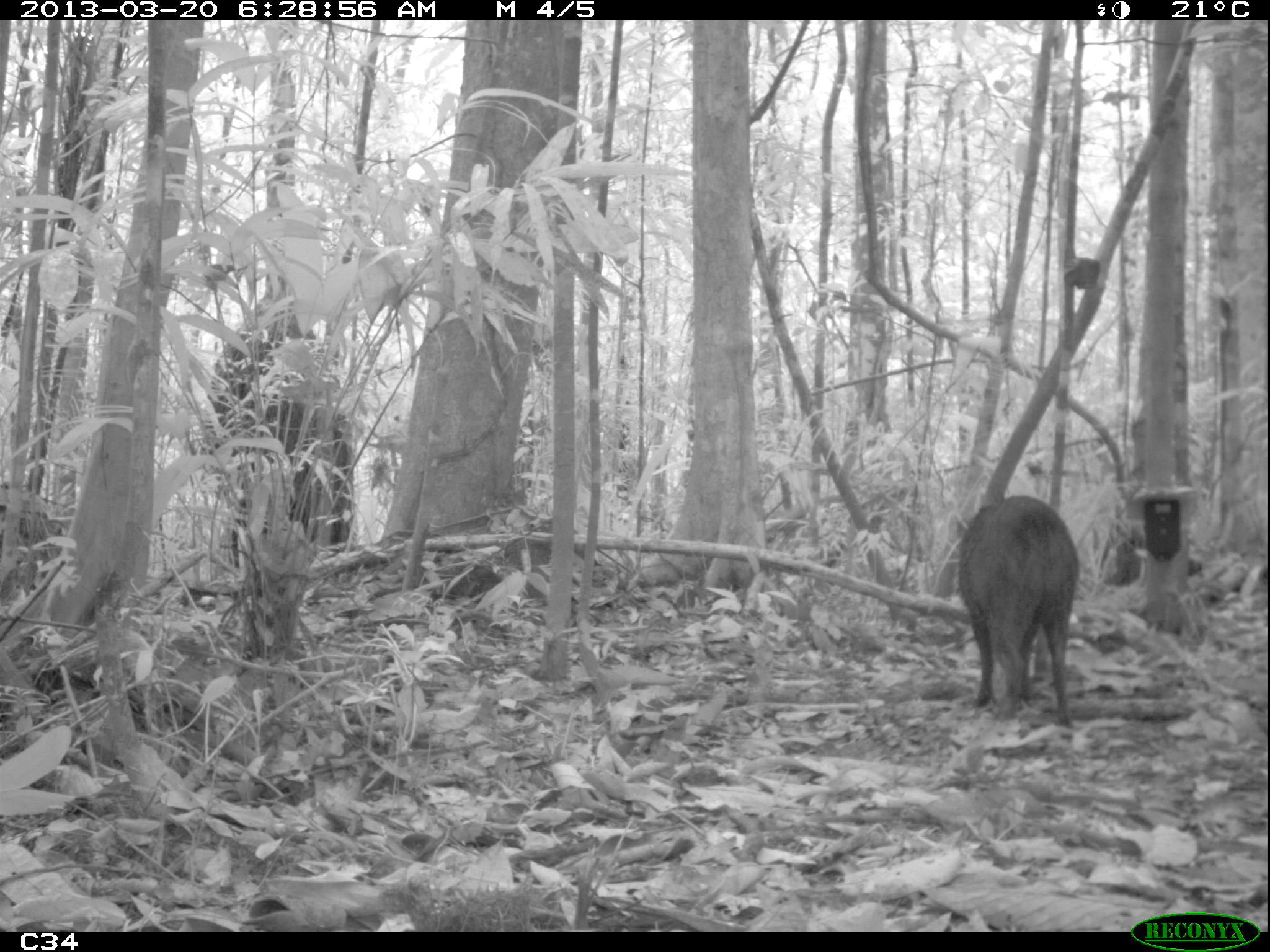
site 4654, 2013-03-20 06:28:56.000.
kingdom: Animalia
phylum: Chordata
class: Mammalia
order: Artiodactyla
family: Tayassuidae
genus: Pecari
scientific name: Pecari tajacu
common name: collared peccary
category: tayassu tajacu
Tayassu tajacu (collared peccary) (Pecari tajacu), count 2.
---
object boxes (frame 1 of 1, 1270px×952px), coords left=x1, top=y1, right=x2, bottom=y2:
tayassu tajacu: left=956, top=494, right=1077, bottom=739